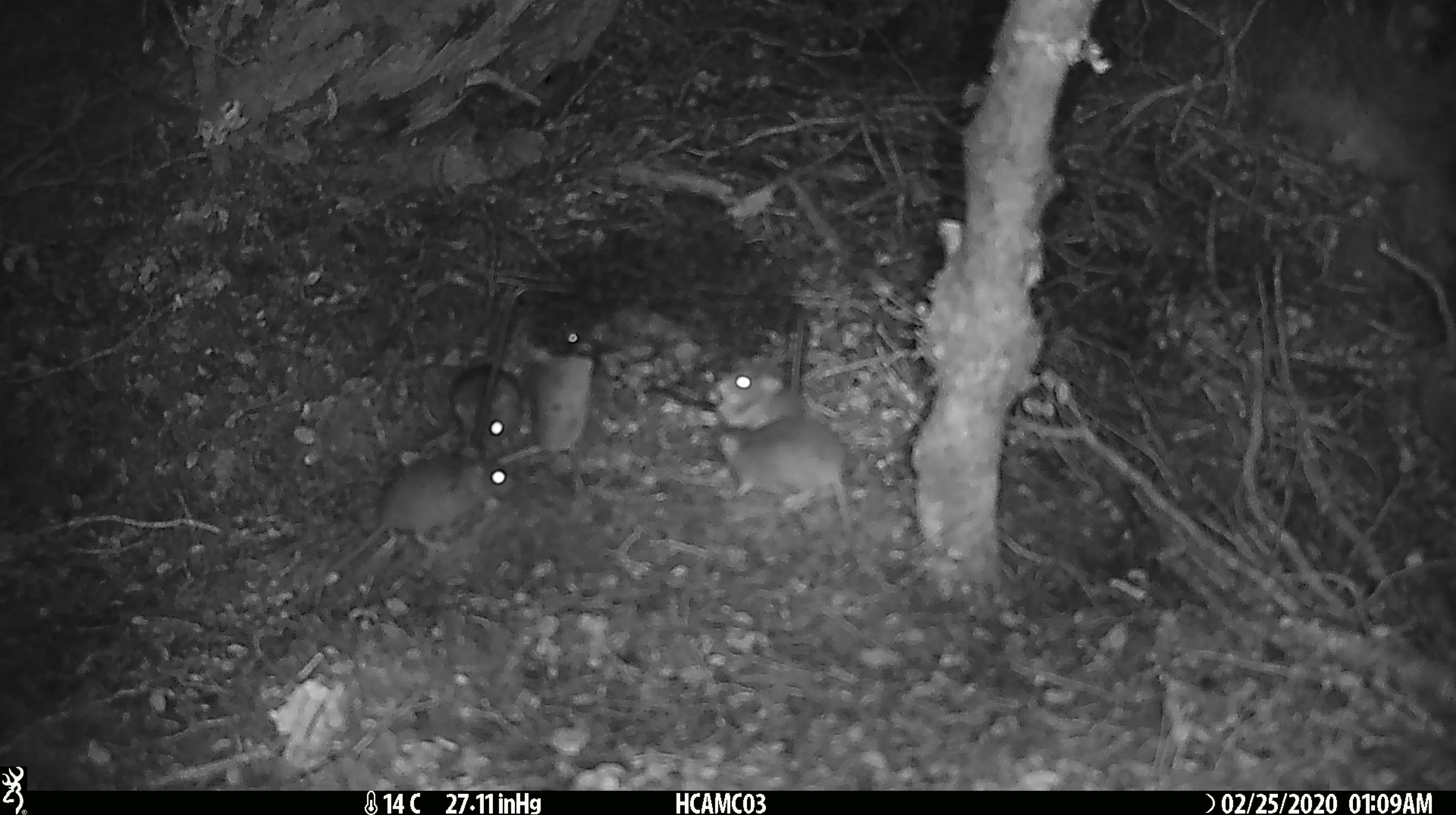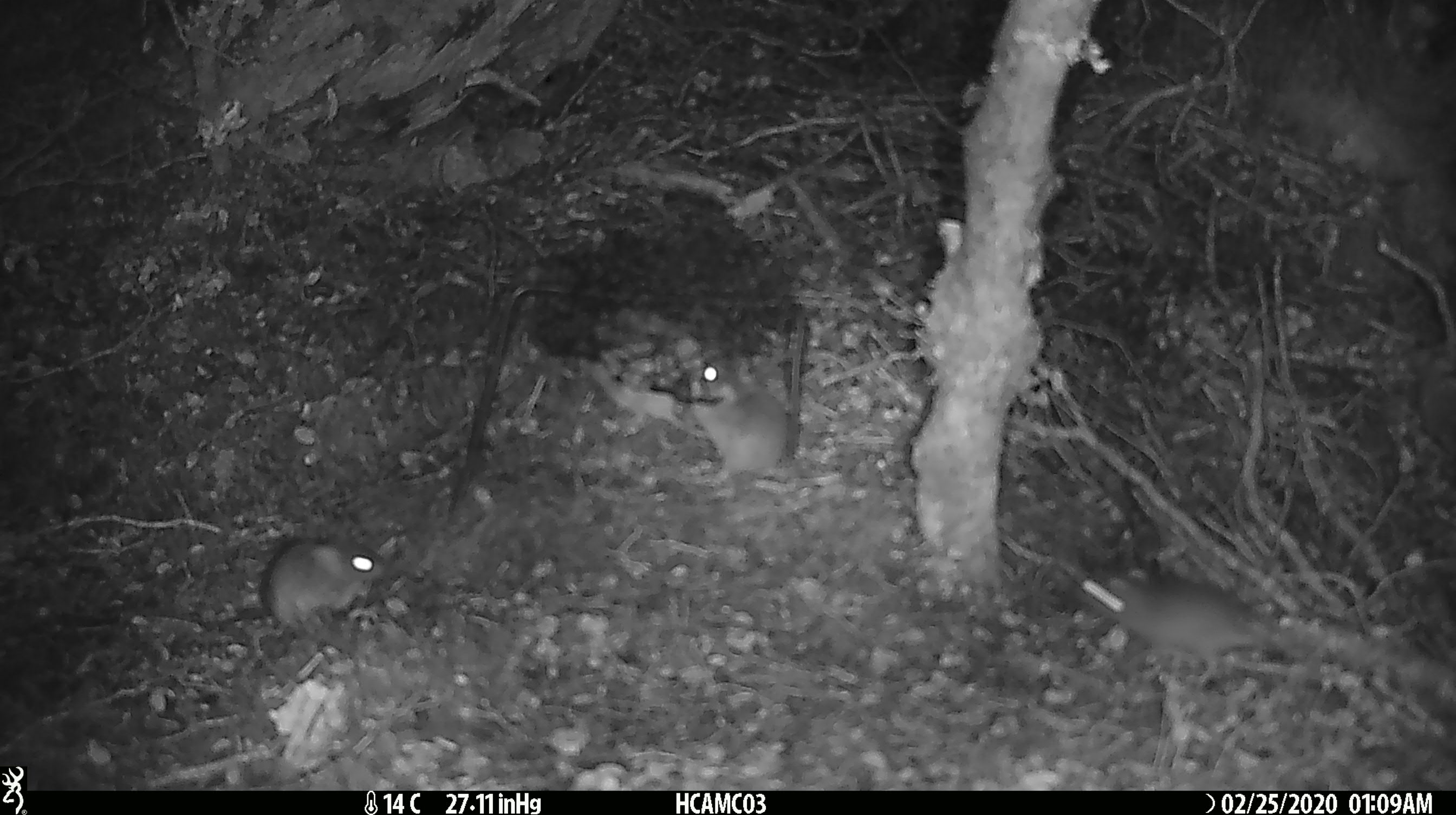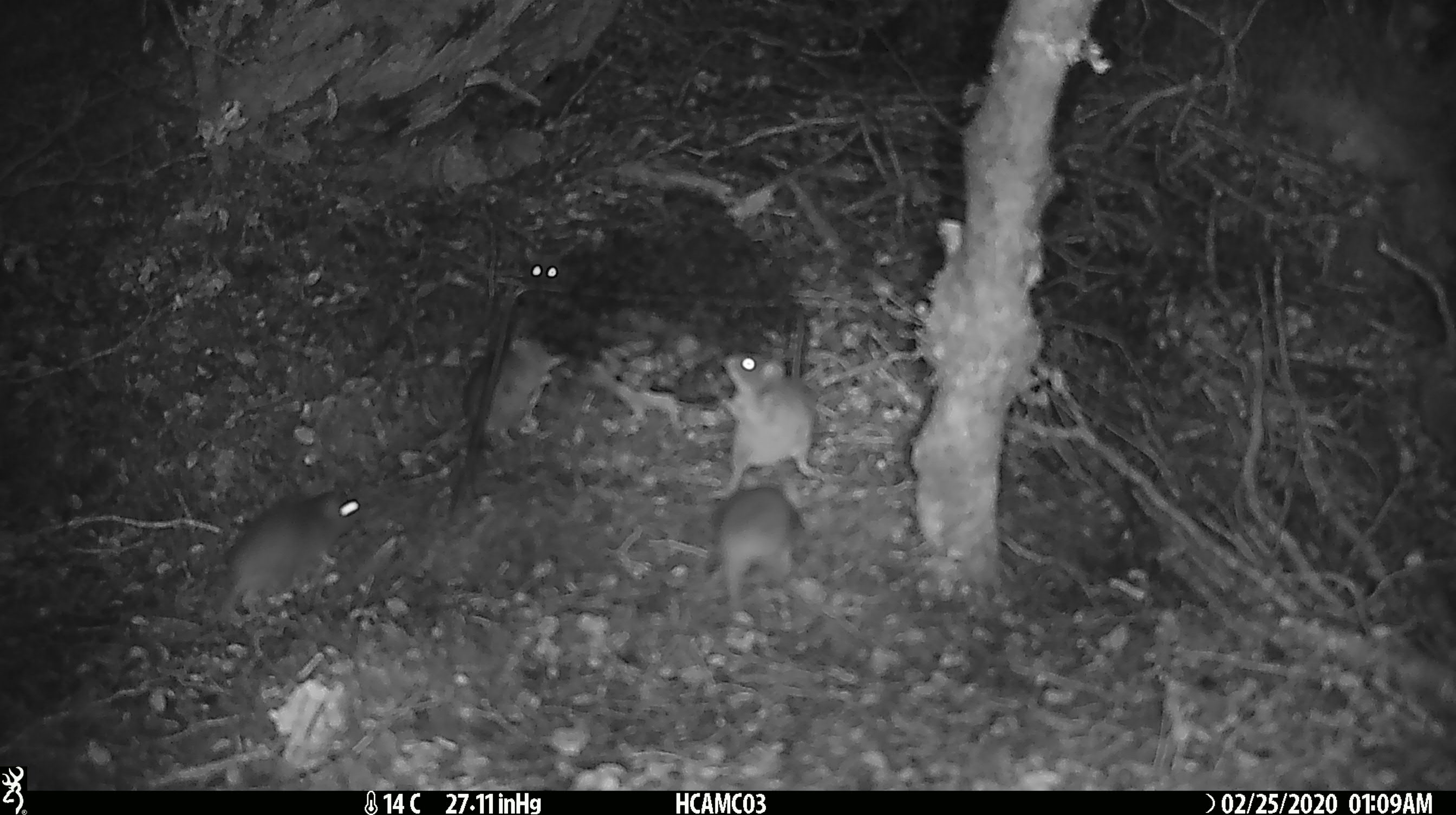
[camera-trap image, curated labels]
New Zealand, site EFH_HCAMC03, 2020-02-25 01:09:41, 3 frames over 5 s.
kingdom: Animalia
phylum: Chordata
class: Mammalia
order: Rodentia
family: Muridae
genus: Mus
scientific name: Mus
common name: mouse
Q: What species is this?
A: Mouse (Mus).